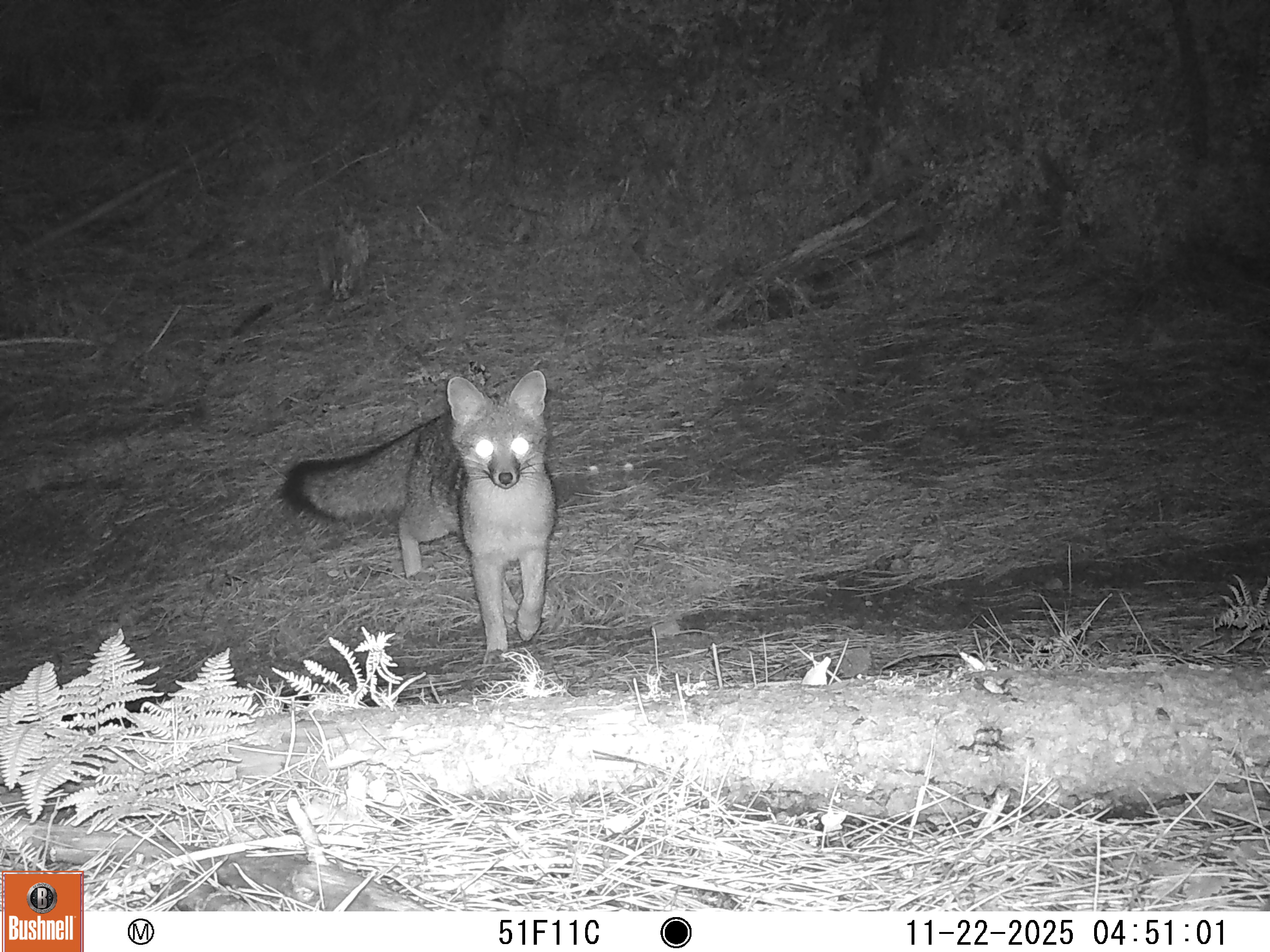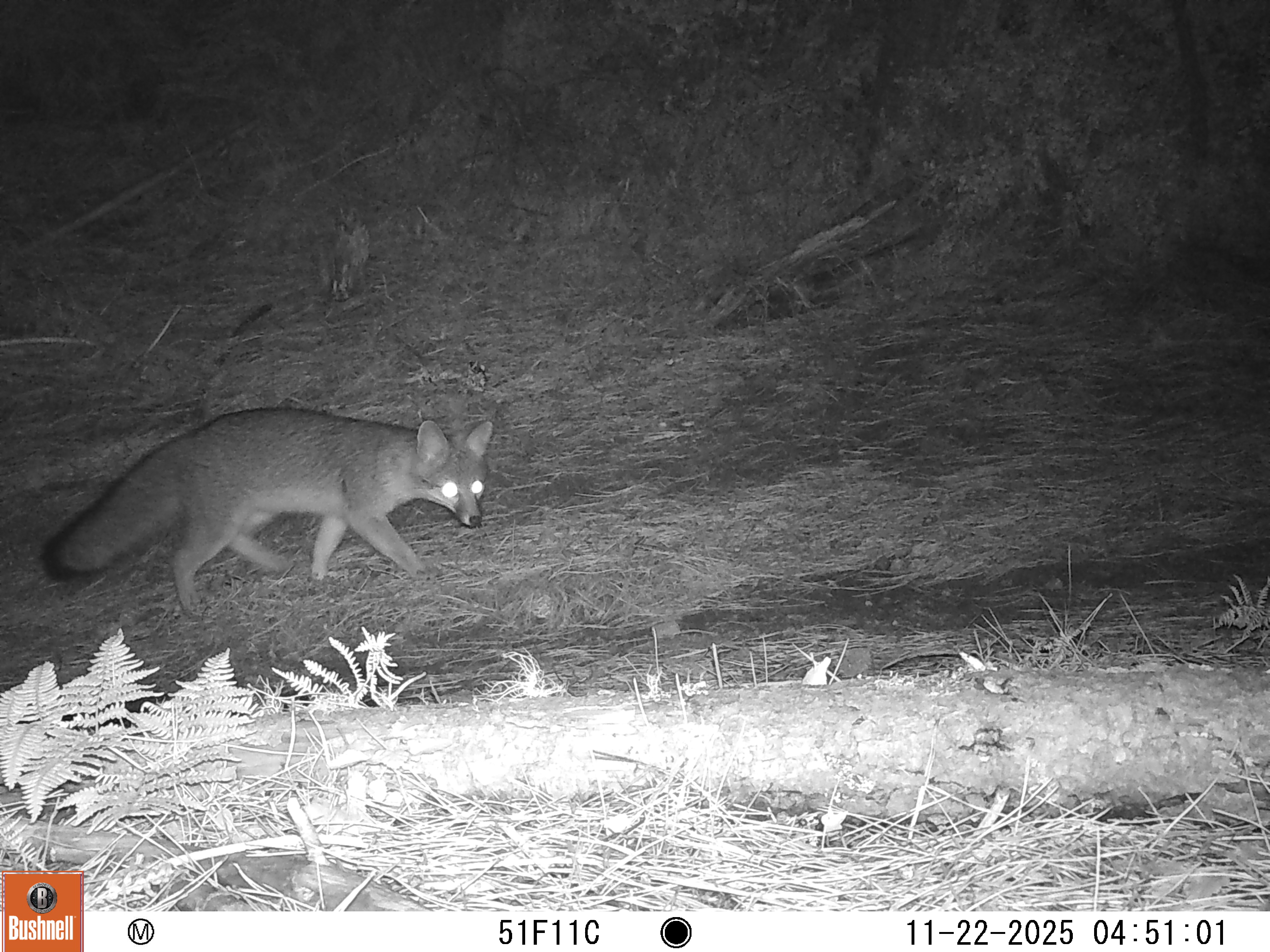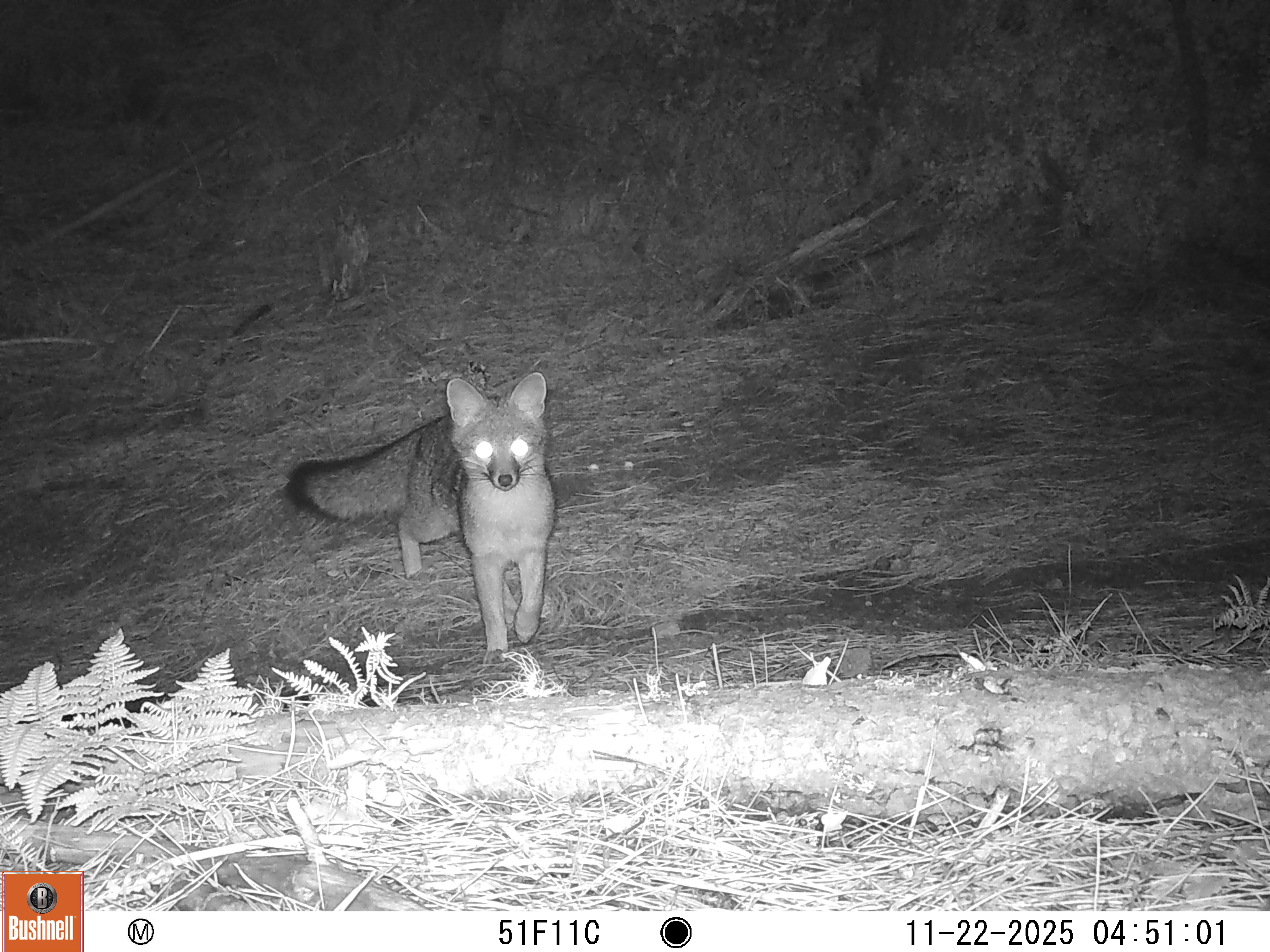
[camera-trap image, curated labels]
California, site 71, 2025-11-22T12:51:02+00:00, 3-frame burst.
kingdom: Animalia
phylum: Chordata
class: Mammalia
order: Carnivora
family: Canidae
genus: Urocyon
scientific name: Urocyon cinereoargenteus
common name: gray fox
Gray fox (Urocyon cinereoargenteus).